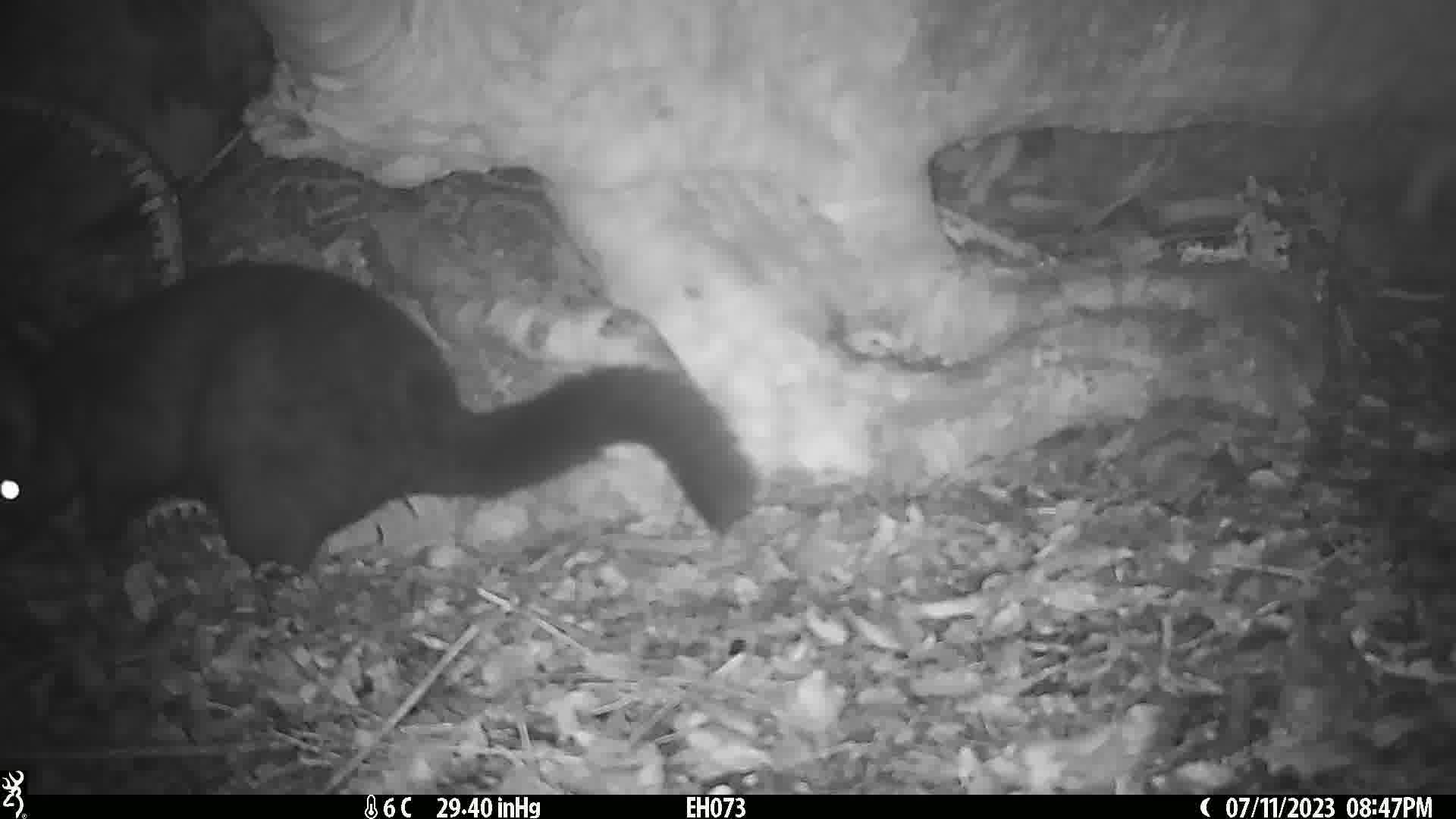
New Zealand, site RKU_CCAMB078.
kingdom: Animalia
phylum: Chordata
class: Mammalia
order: Diprotodontia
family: Phalangeridae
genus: Trichosurus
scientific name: Trichosurus vulpecula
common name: common brushtail possum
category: possum